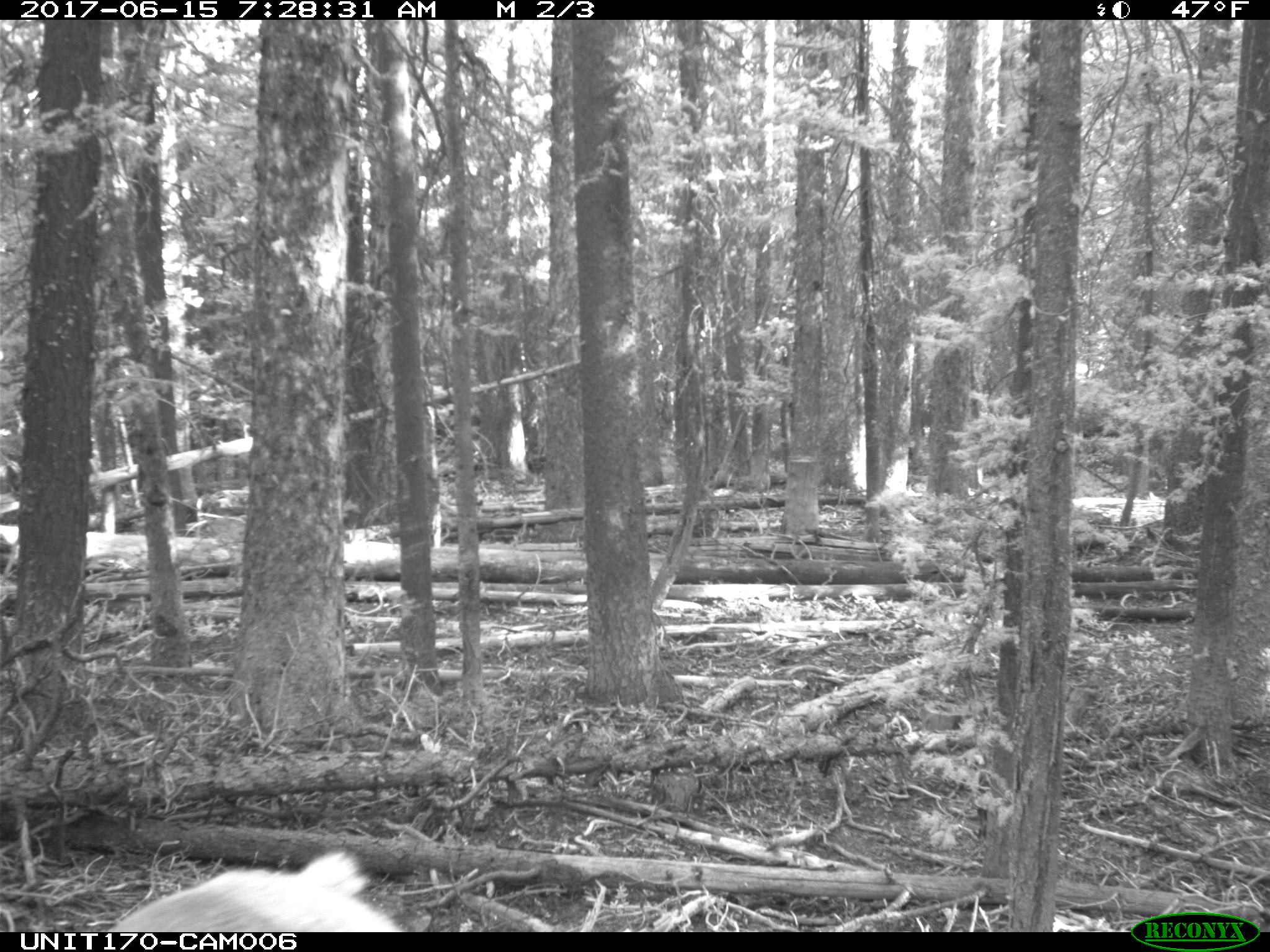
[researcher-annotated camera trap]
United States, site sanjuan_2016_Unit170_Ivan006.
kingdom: Animalia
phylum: Chordata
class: Mammalia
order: Artiodactyla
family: Cervidae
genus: Cervus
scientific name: Cervus elaphus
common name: red deer